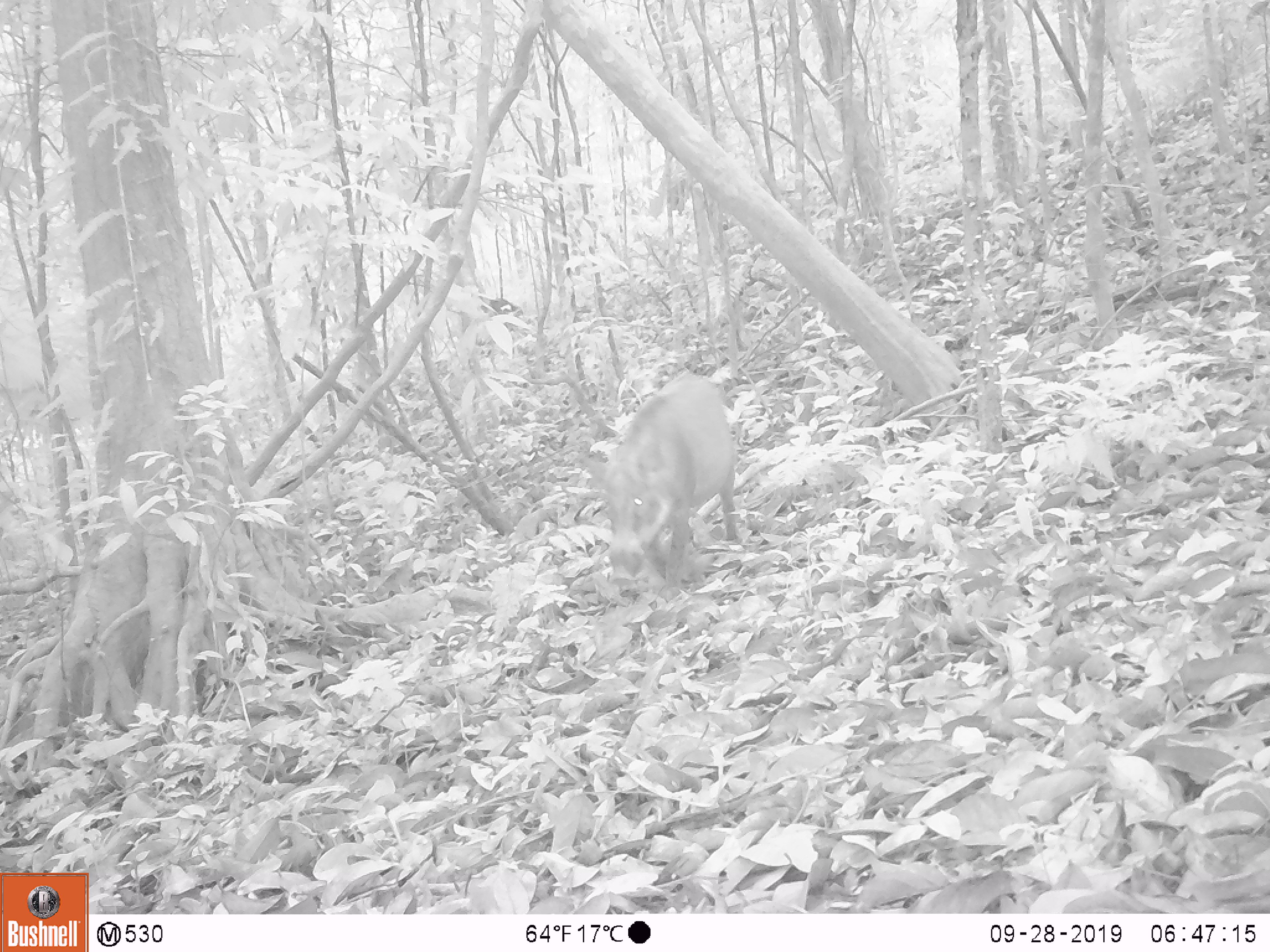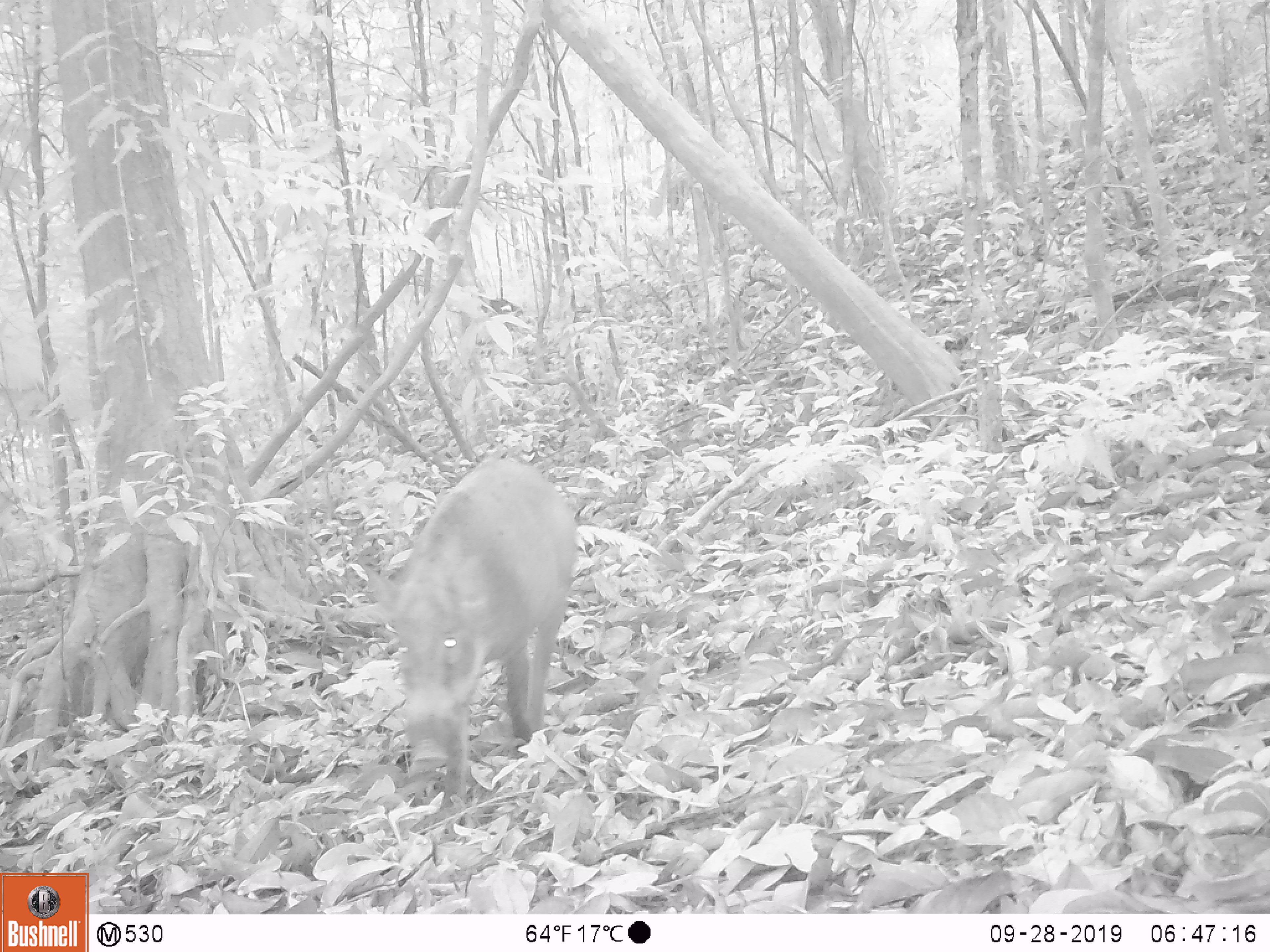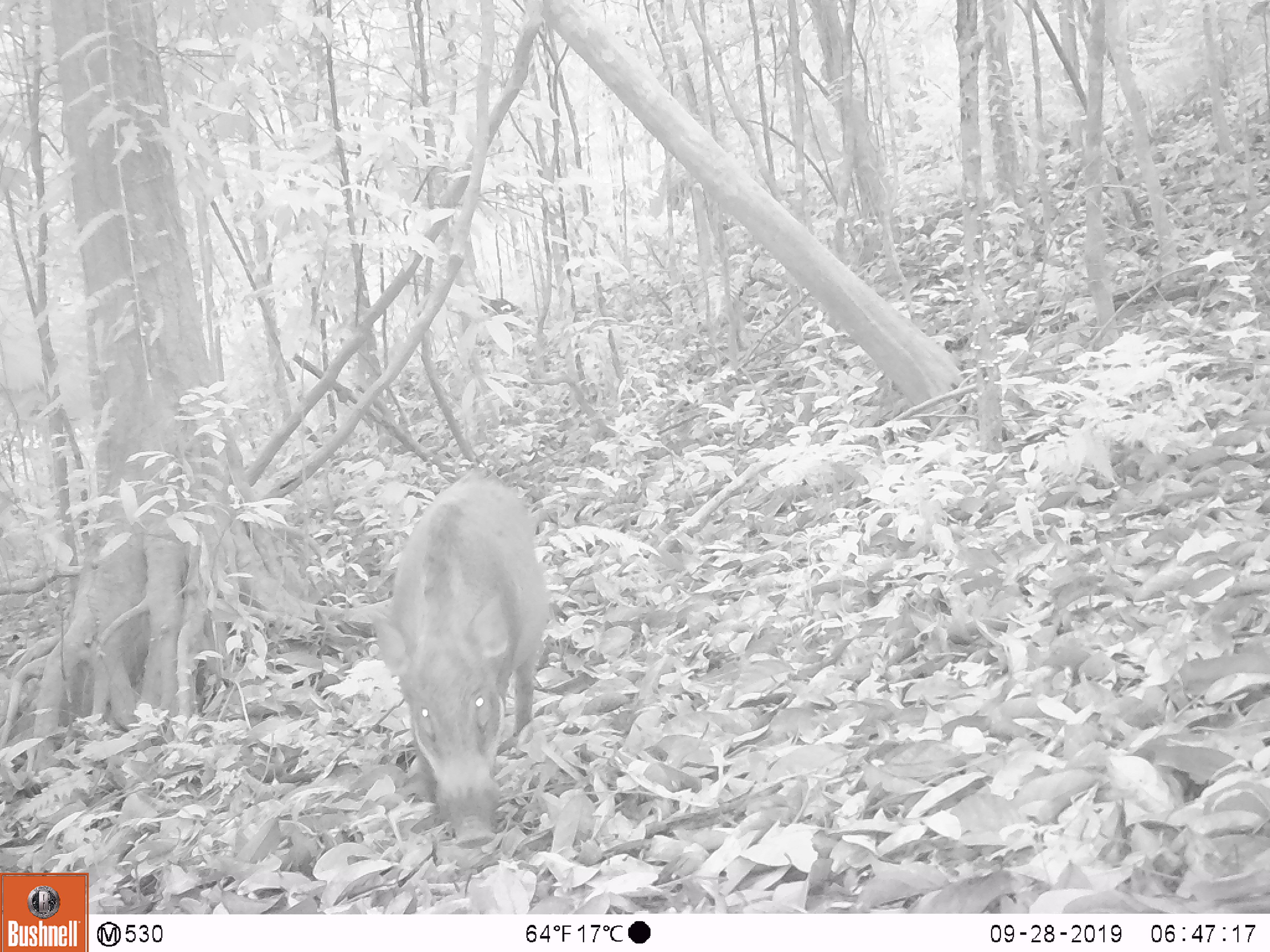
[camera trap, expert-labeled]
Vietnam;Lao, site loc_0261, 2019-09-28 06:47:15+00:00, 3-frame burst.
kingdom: Animalia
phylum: Chordata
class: Mammalia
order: Artiodactyla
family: Suidae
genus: Sus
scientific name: Sus scrofa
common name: eurasian wild pig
Eurasian wild pig (Sus scrofa). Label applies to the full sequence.